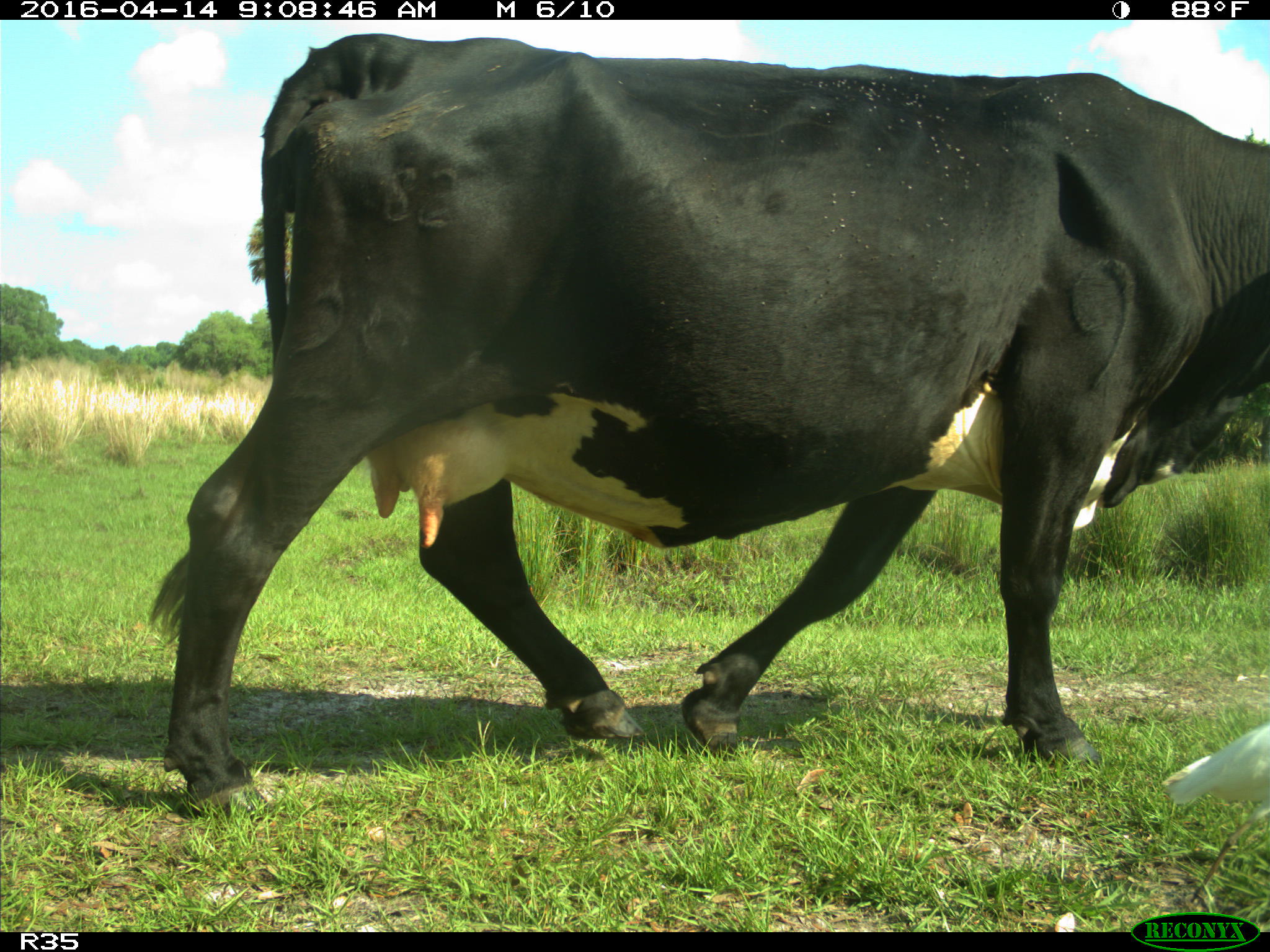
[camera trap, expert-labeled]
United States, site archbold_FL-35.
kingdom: Animalia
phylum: Chordata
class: Mammalia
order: Artiodactyla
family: Bovidae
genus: Bos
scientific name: Bos taurus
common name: domestic cow